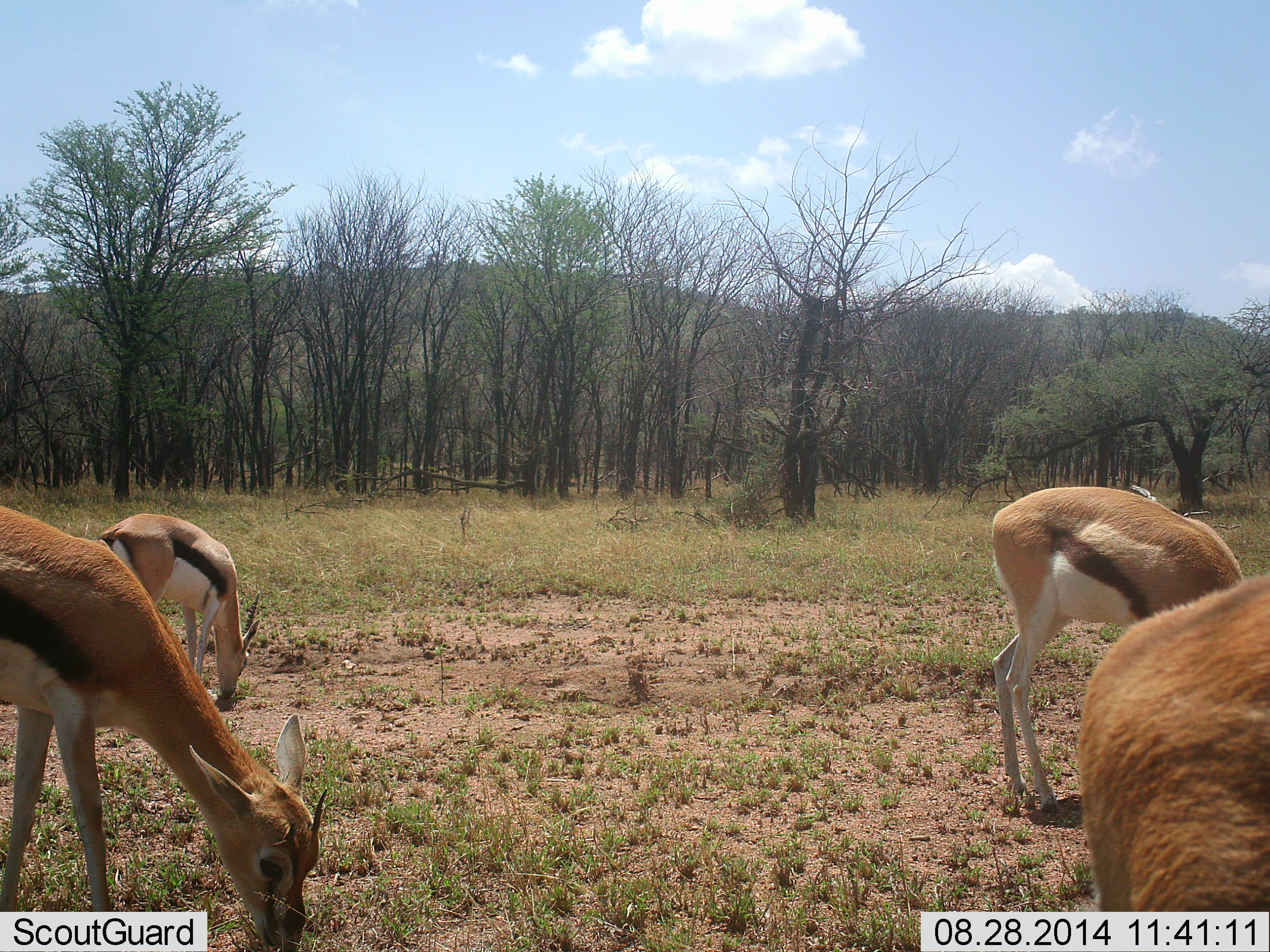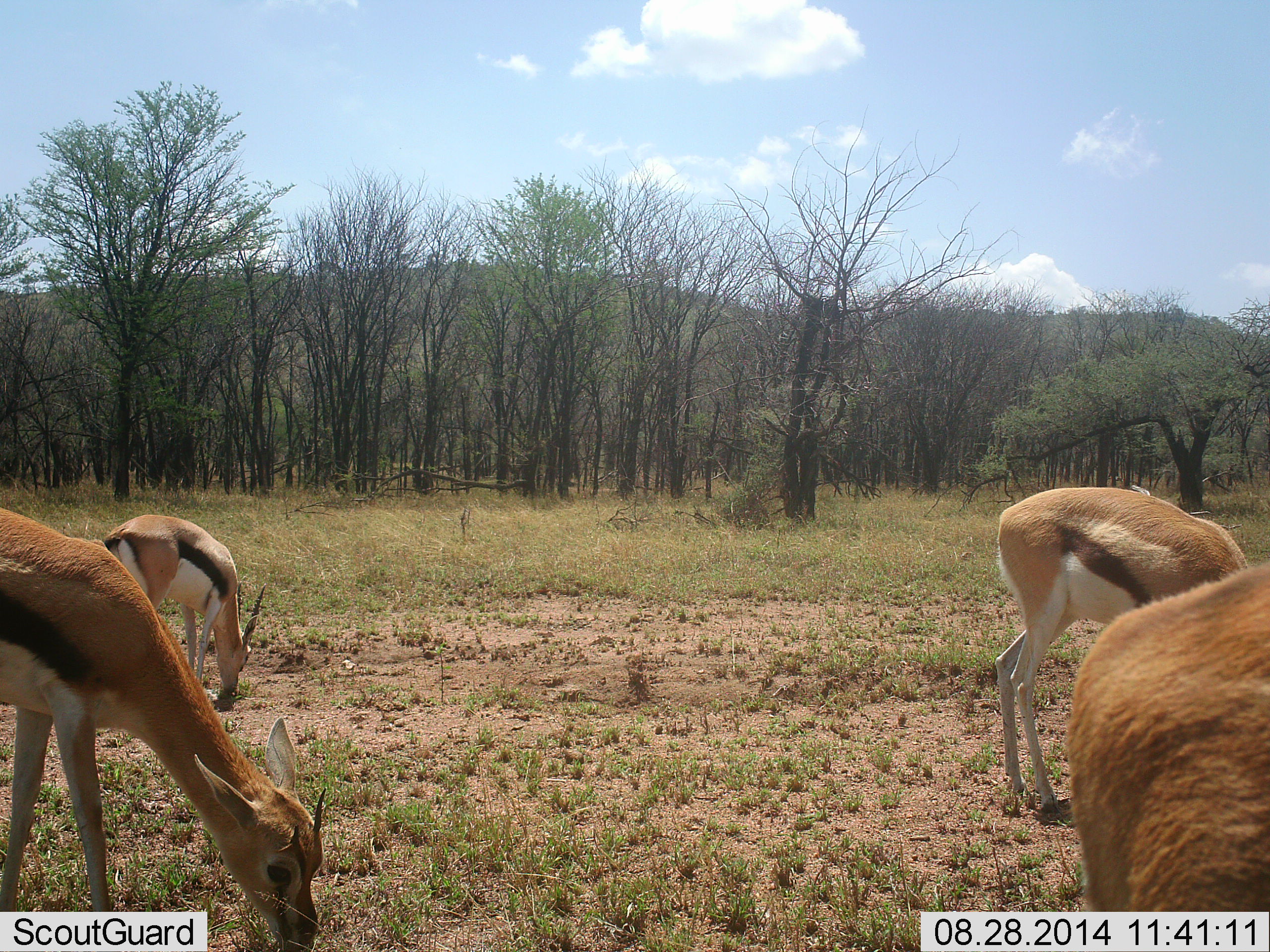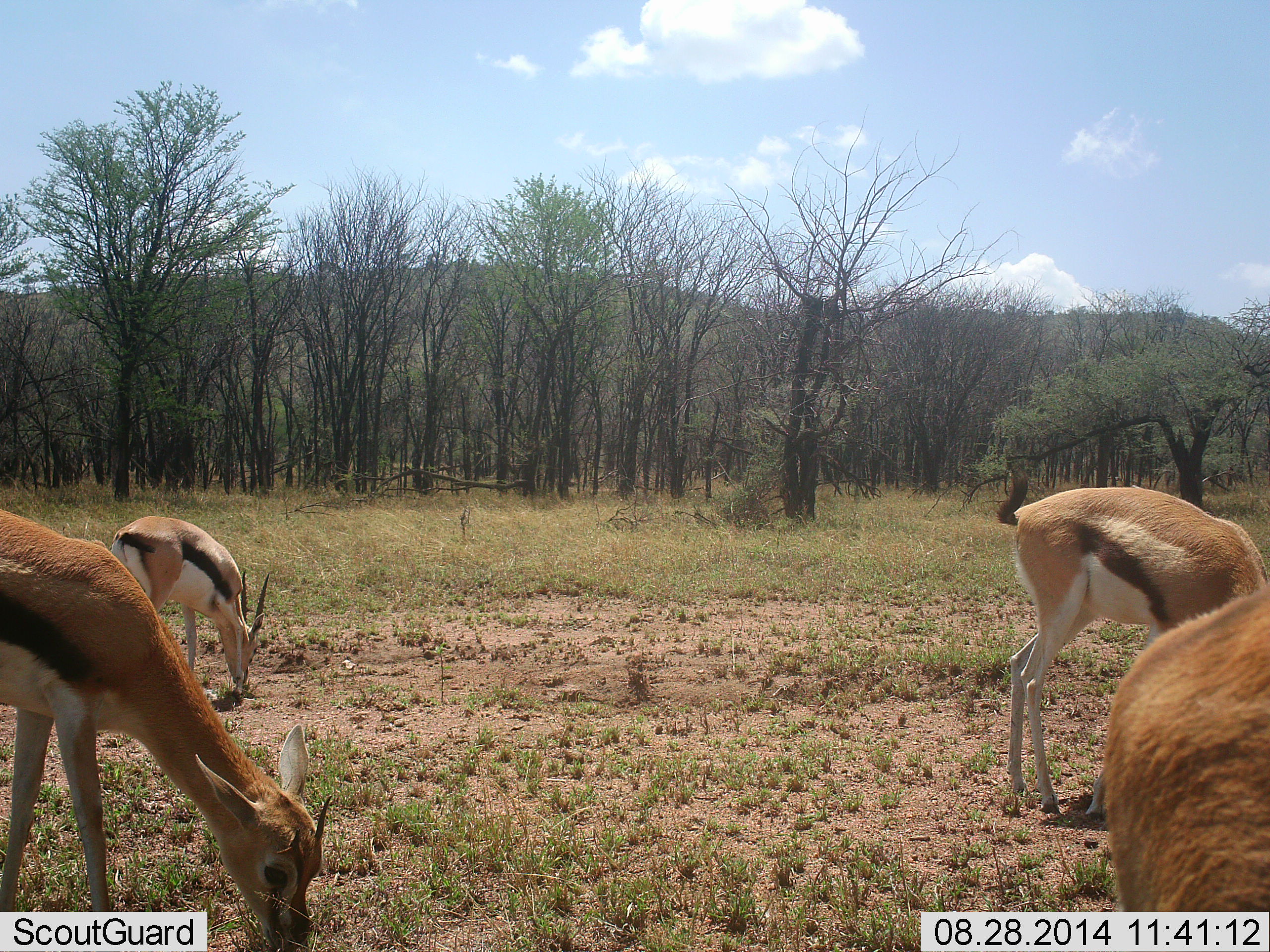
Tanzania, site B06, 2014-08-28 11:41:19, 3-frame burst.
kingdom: Animalia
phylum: Chordata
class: Mammalia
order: Artiodactyla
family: Bovidae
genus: Eudorcas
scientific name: Eudorcas thomsonii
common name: thomson's gazelle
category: gazellethomsons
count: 4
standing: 0%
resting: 0%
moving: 0%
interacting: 0%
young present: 0%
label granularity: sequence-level